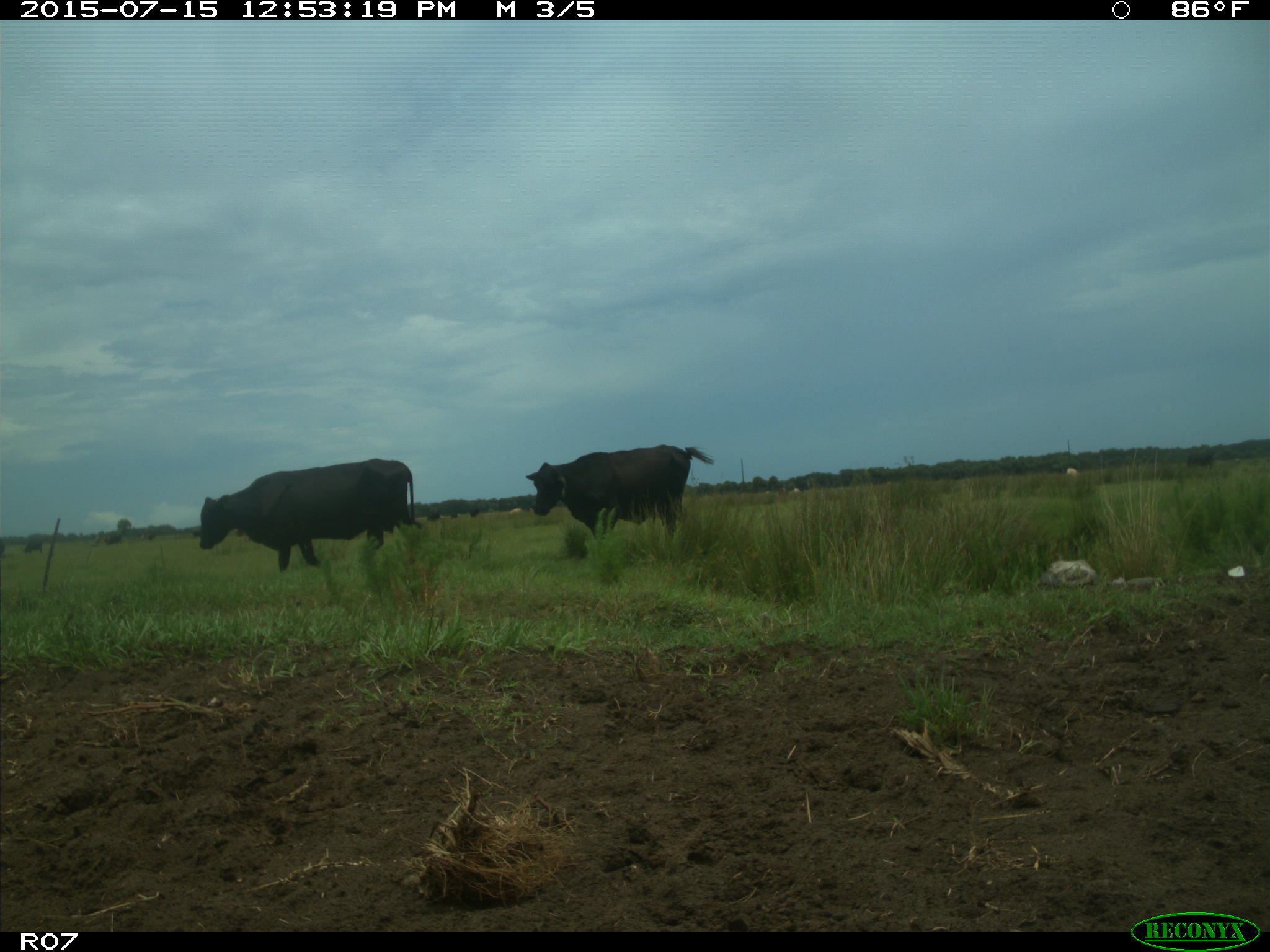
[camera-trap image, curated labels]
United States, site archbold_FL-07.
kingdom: Animalia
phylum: Chordata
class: Mammalia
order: Artiodactyla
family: Bovidae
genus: Bos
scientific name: Bos taurus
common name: domestic cow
Bos taurus (domestic cow).